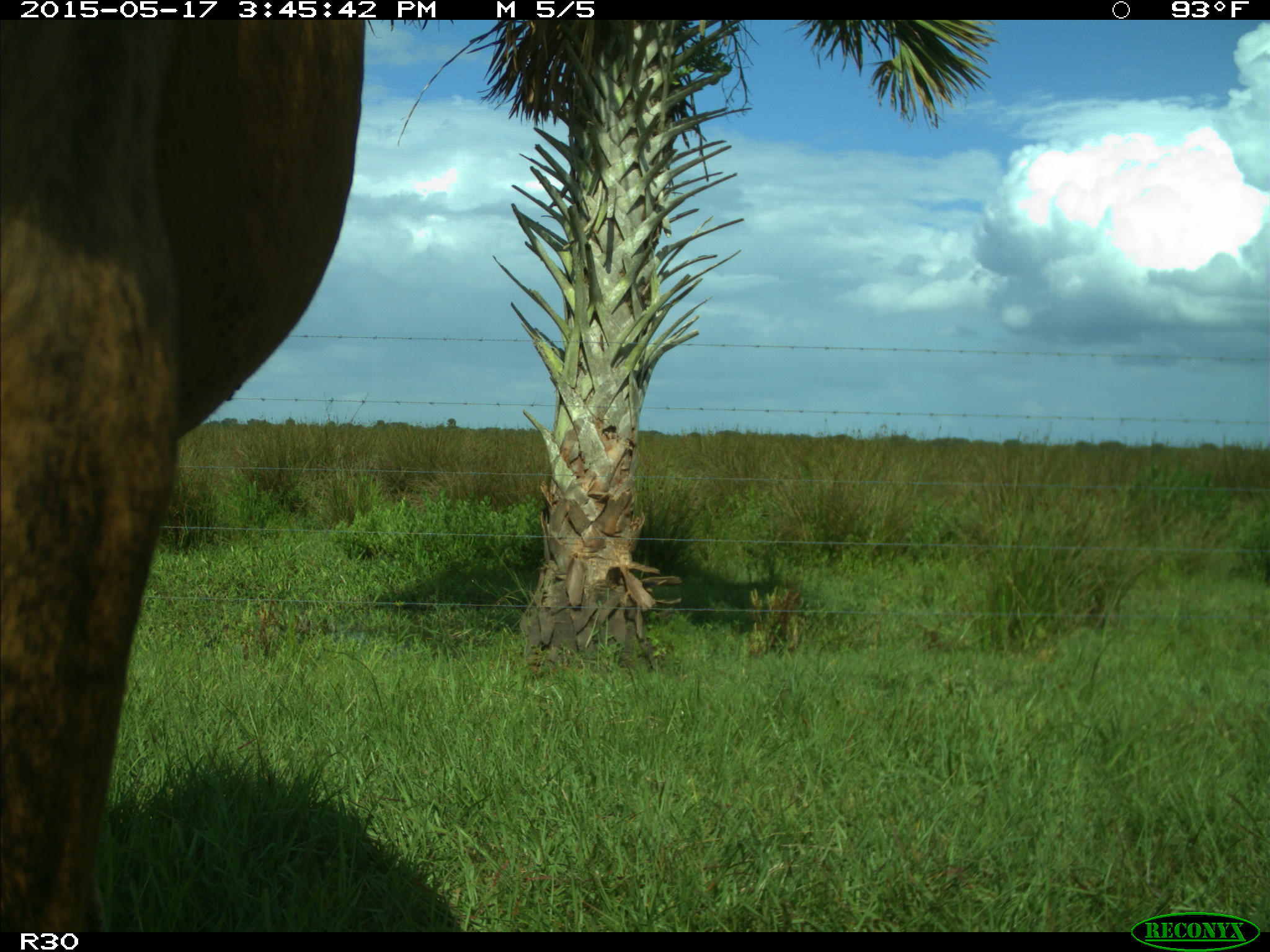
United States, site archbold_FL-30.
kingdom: Animalia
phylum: Chordata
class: Mammalia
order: Artiodactyla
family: Bovidae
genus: Bos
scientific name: Bos taurus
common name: domestic cow